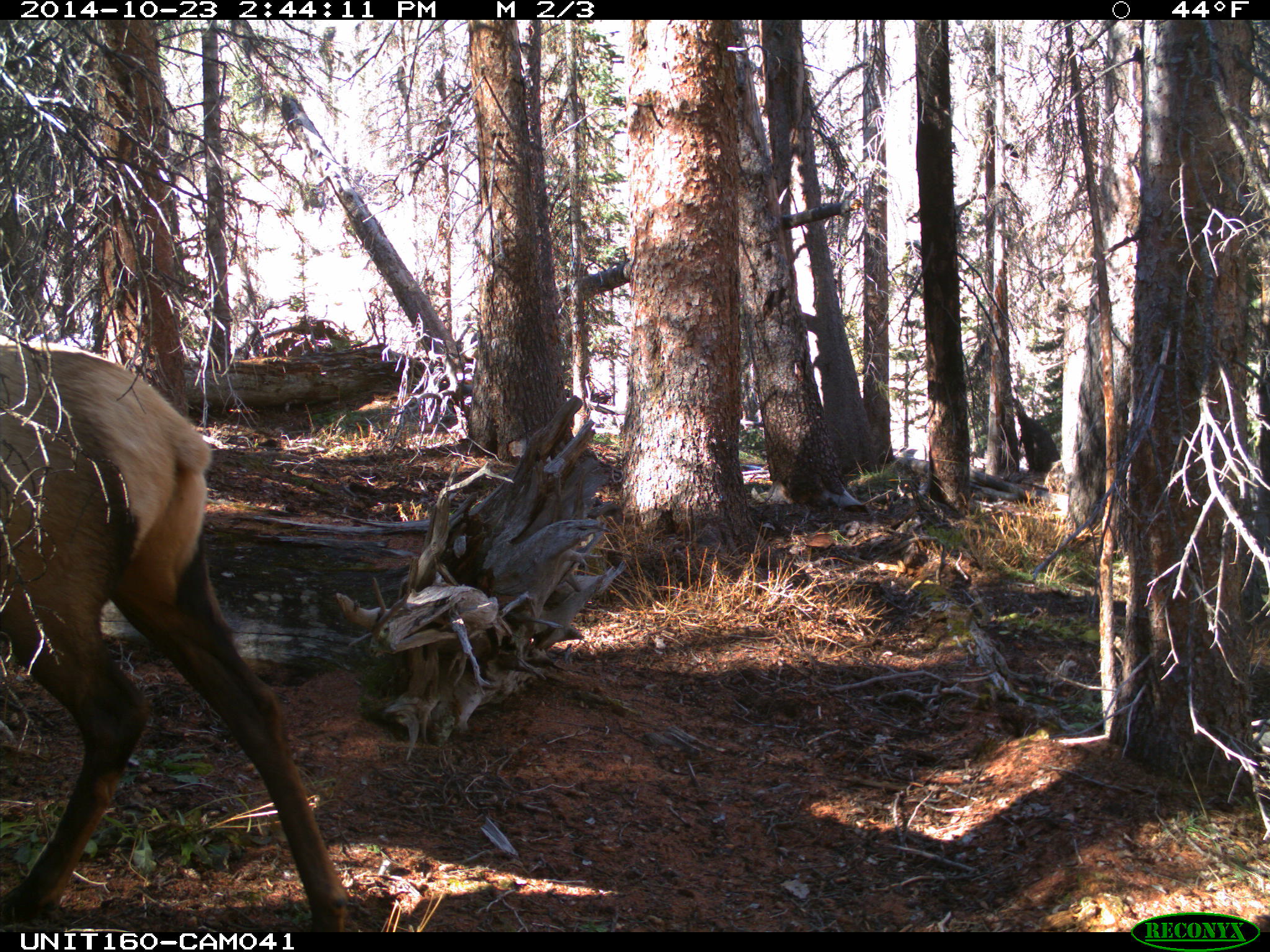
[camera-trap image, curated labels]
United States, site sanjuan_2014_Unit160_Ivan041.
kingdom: Animalia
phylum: Chordata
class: Mammalia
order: Artiodactyla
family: Cervidae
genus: Cervus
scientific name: Cervus elaphus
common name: red deer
Cervus elaphus (red deer).